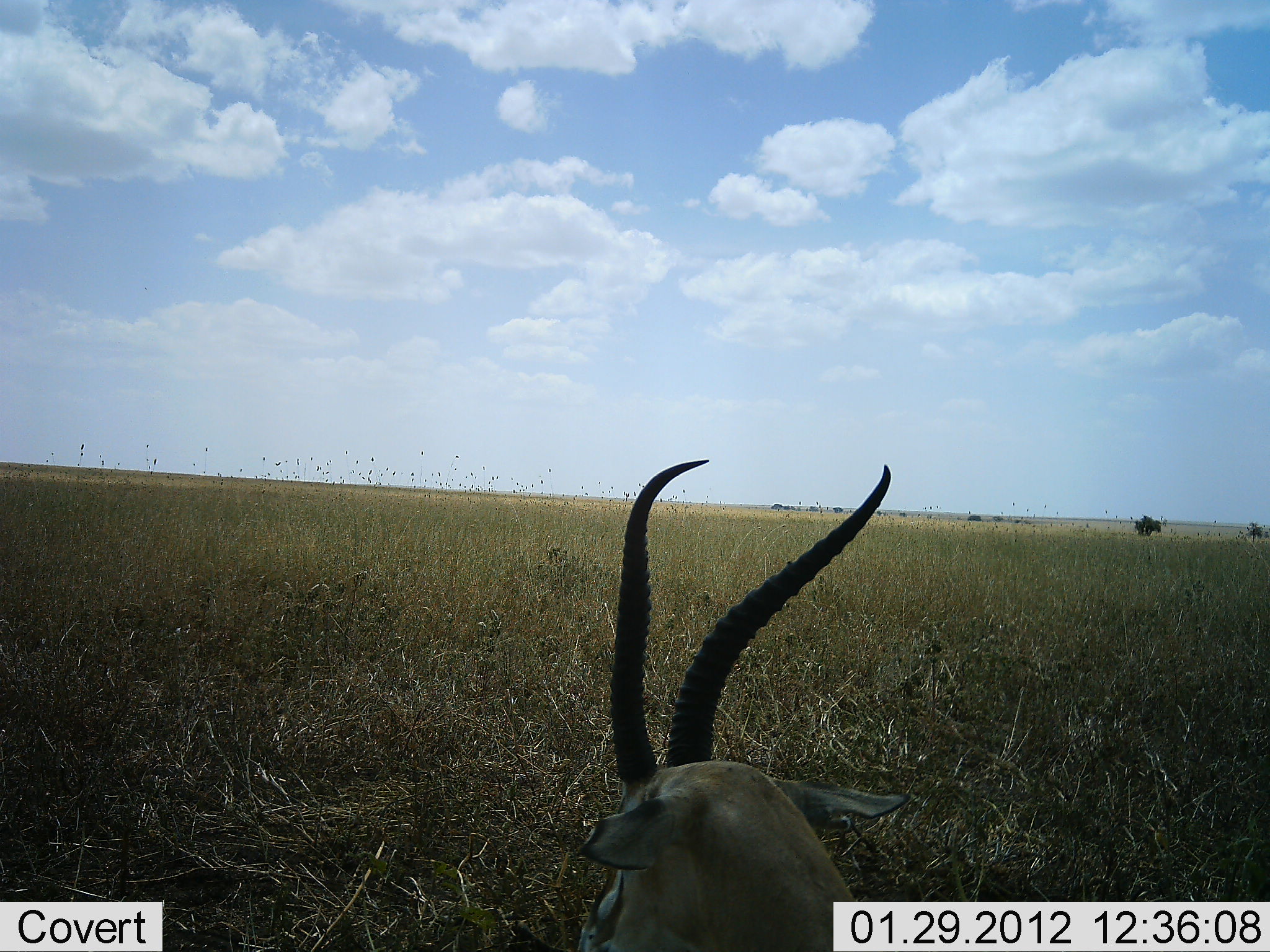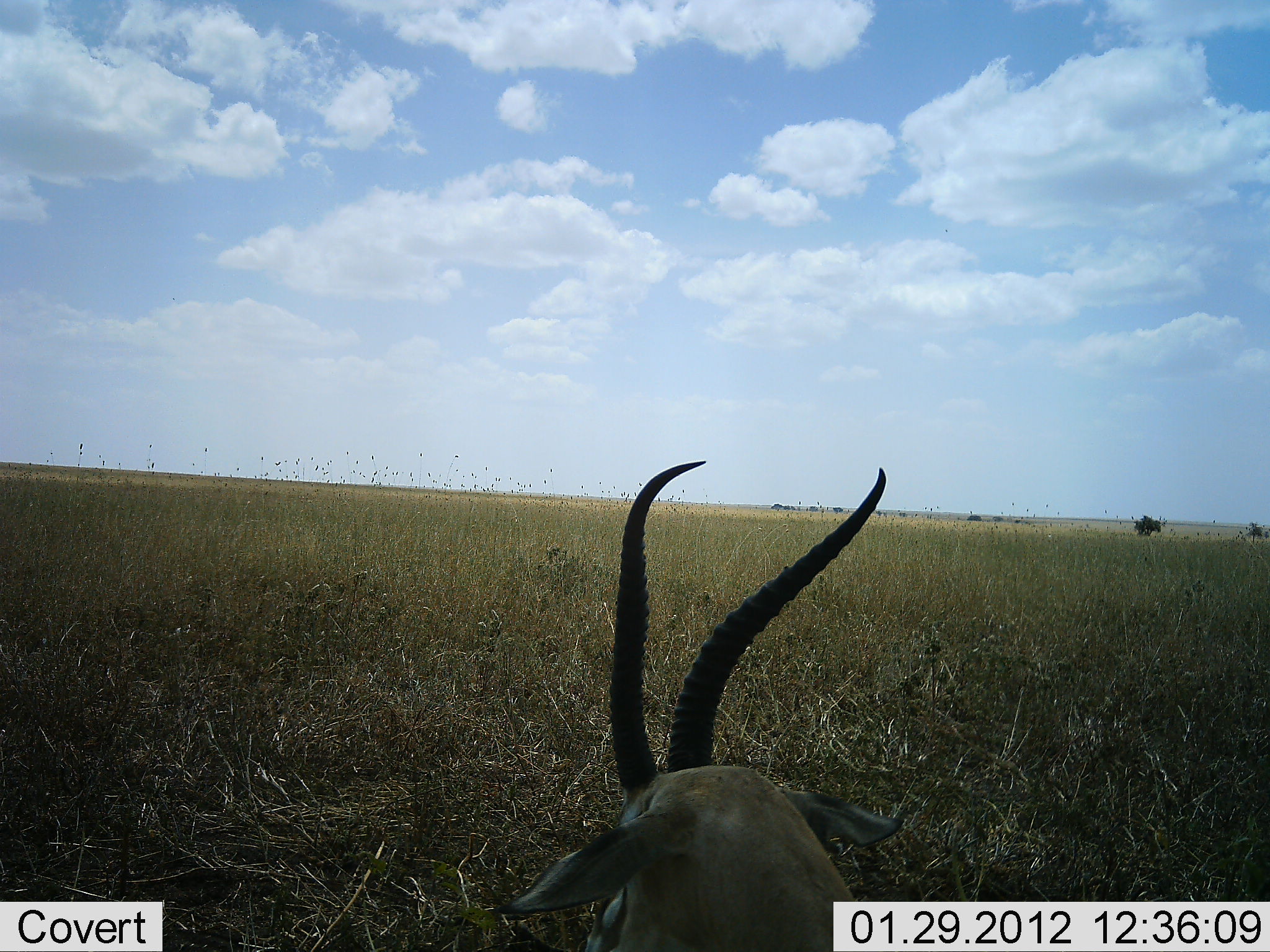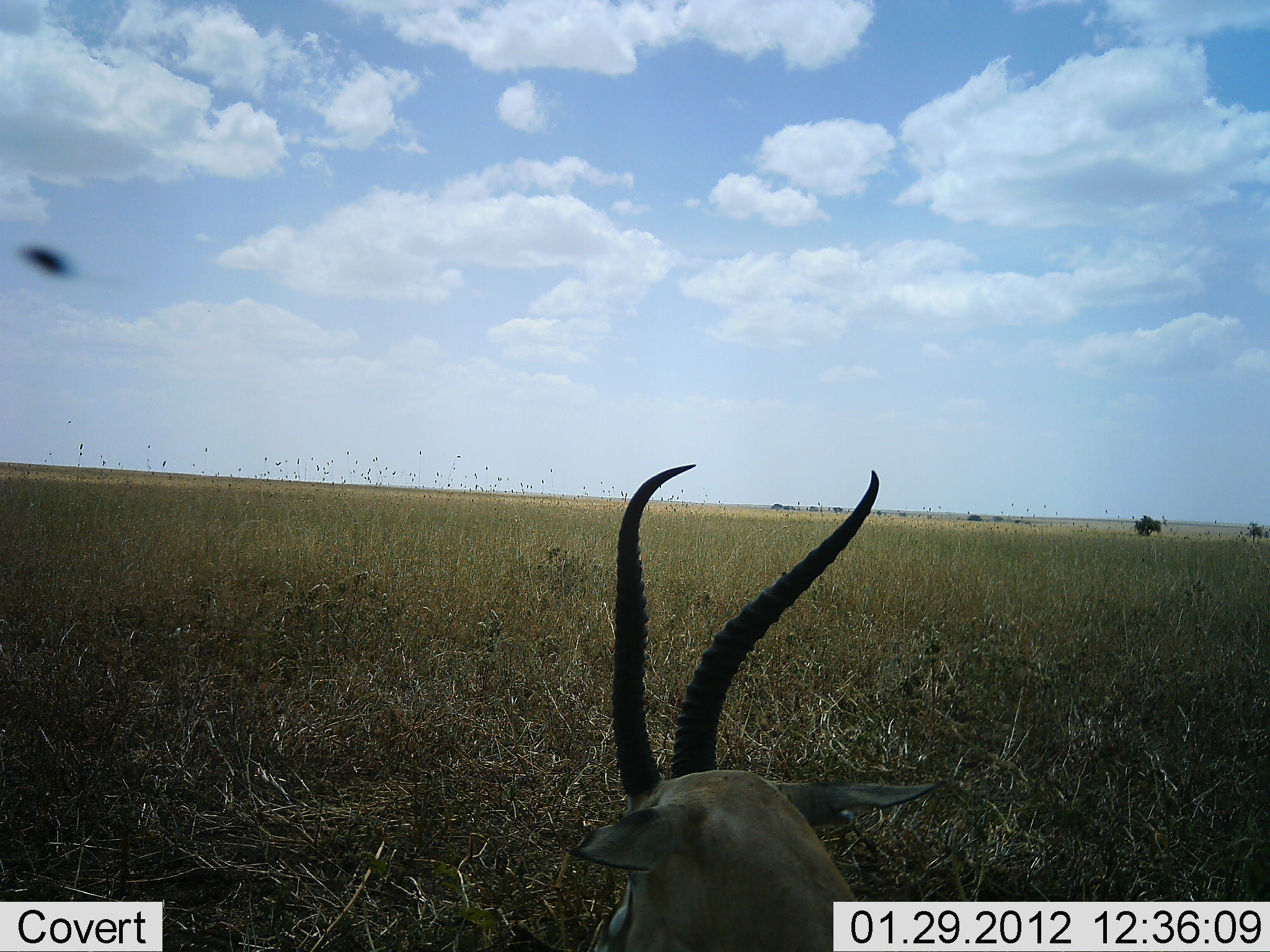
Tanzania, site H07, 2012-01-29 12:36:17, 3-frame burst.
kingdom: Animalia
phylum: Chordata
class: Mammalia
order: Artiodactyla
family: Bovidae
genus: Eudorcas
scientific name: Eudorcas thomsonii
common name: thomson's gazelle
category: gazellethomsons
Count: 1.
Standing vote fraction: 43%.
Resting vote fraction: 57%.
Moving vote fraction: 0%.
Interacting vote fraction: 7%.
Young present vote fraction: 0%.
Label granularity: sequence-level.